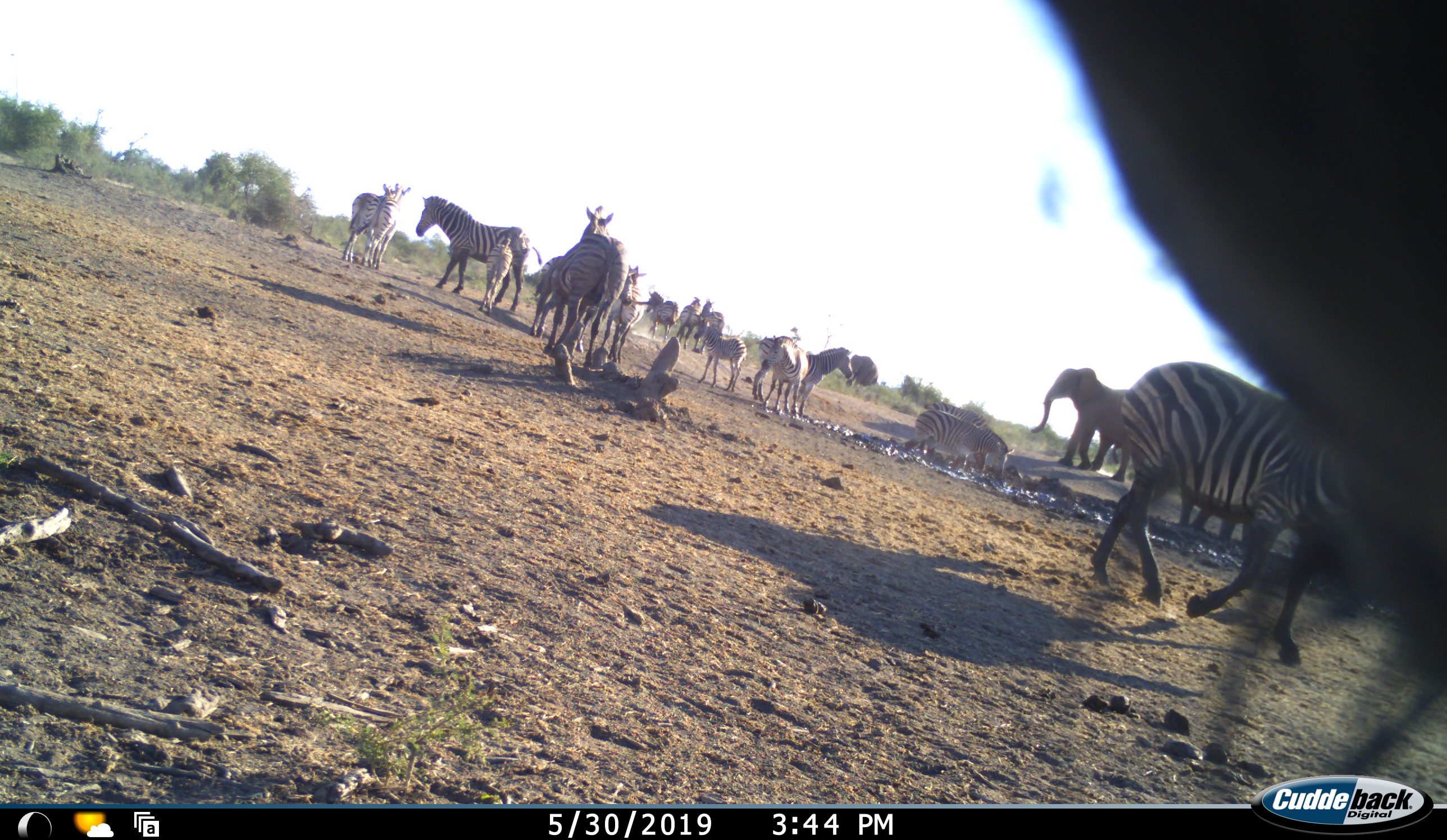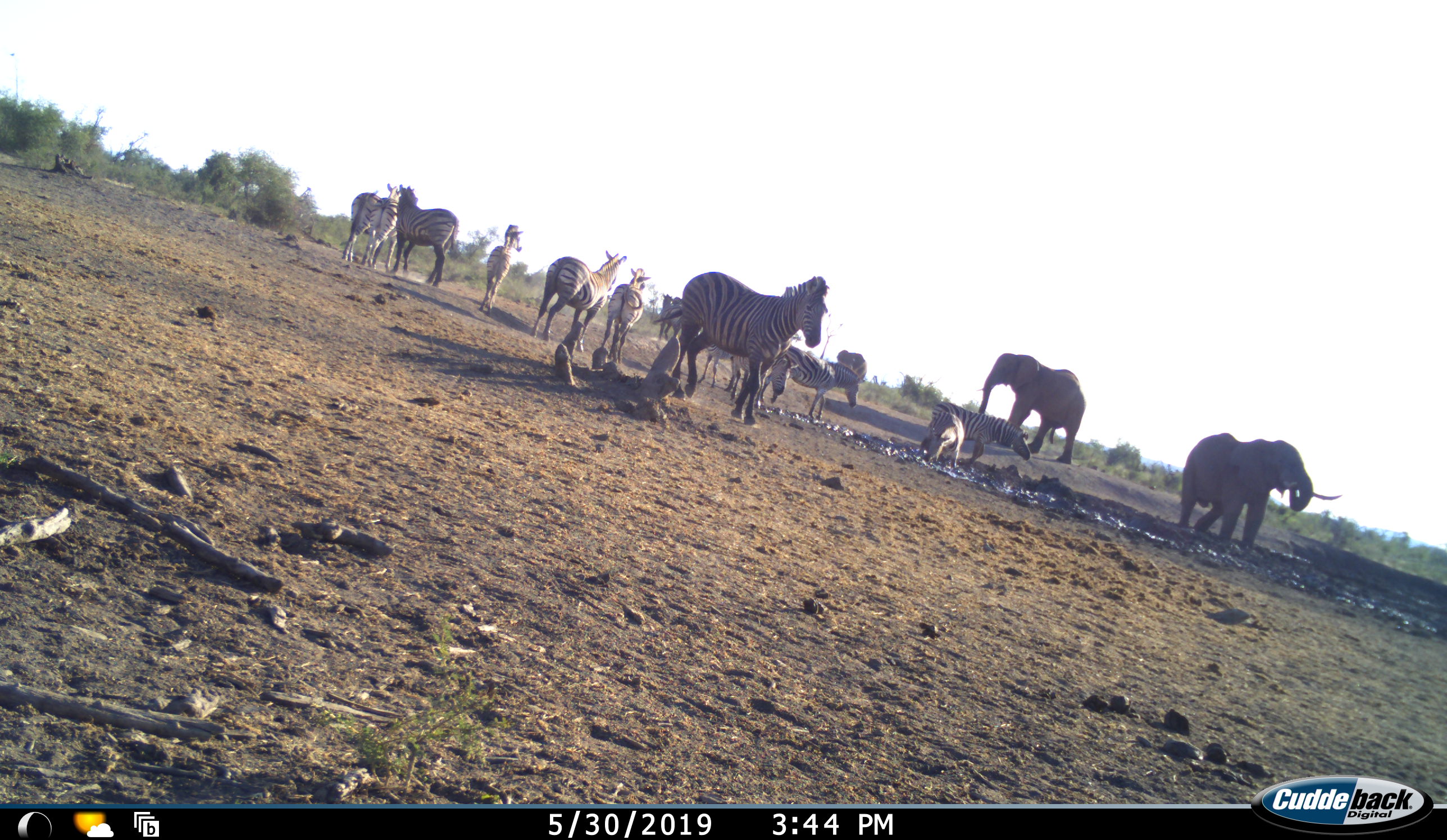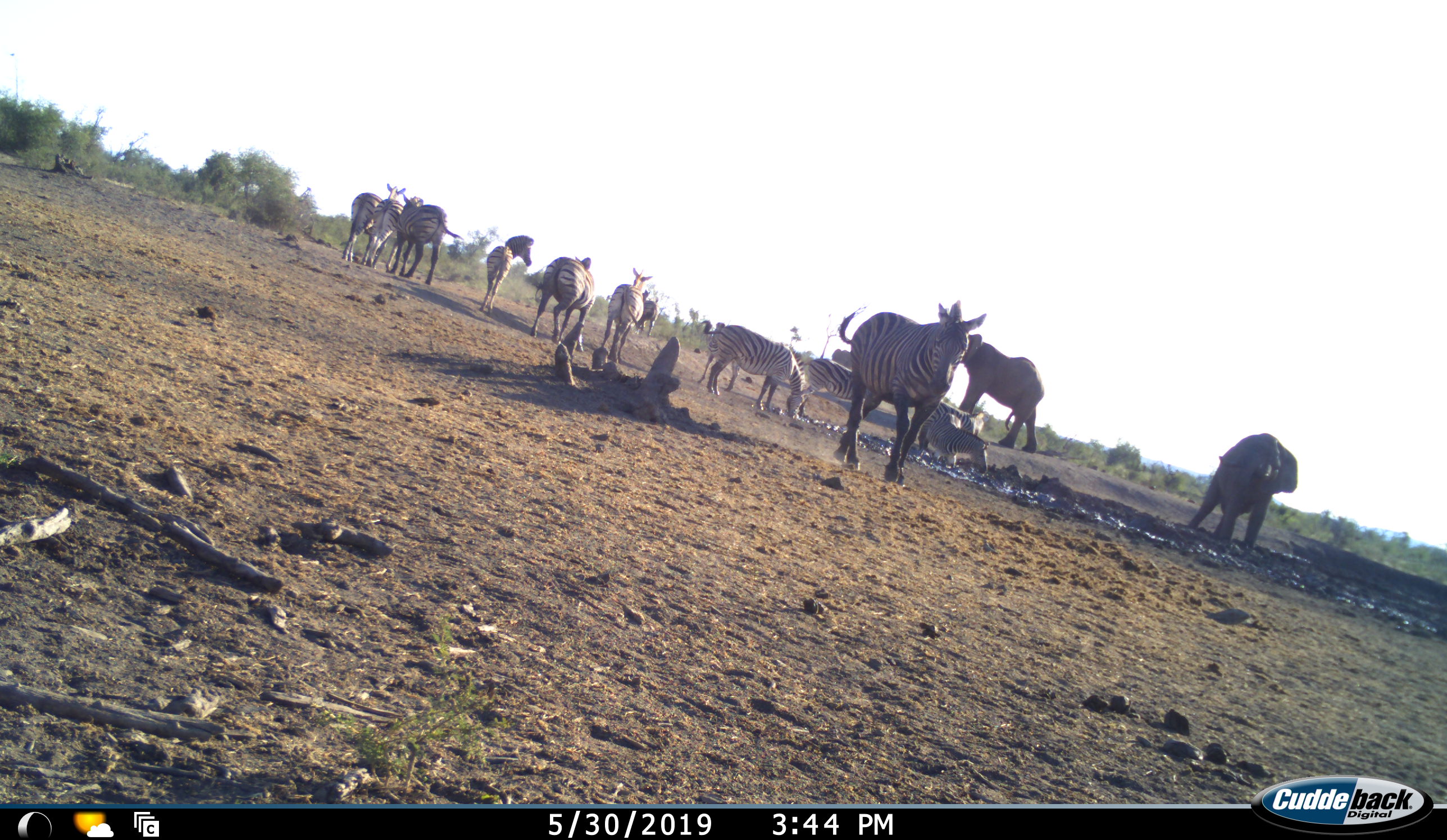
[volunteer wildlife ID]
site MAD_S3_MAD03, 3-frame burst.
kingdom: Animalia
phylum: Chordata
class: Mammalia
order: Proboscidea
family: Elephantidae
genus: Loxodonta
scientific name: Loxodonta africana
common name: african bush elephant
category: elephant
Elephant (african bush elephant) (Loxodonta africana), count 2. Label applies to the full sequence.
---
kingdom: Animalia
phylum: Chordata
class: Mammalia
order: Perissodactyla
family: Equidae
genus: Equus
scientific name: Equus quagga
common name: plains zebra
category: zebraplains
Zebraplains (plains zebra) (Equus quagga), count 11-50. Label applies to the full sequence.